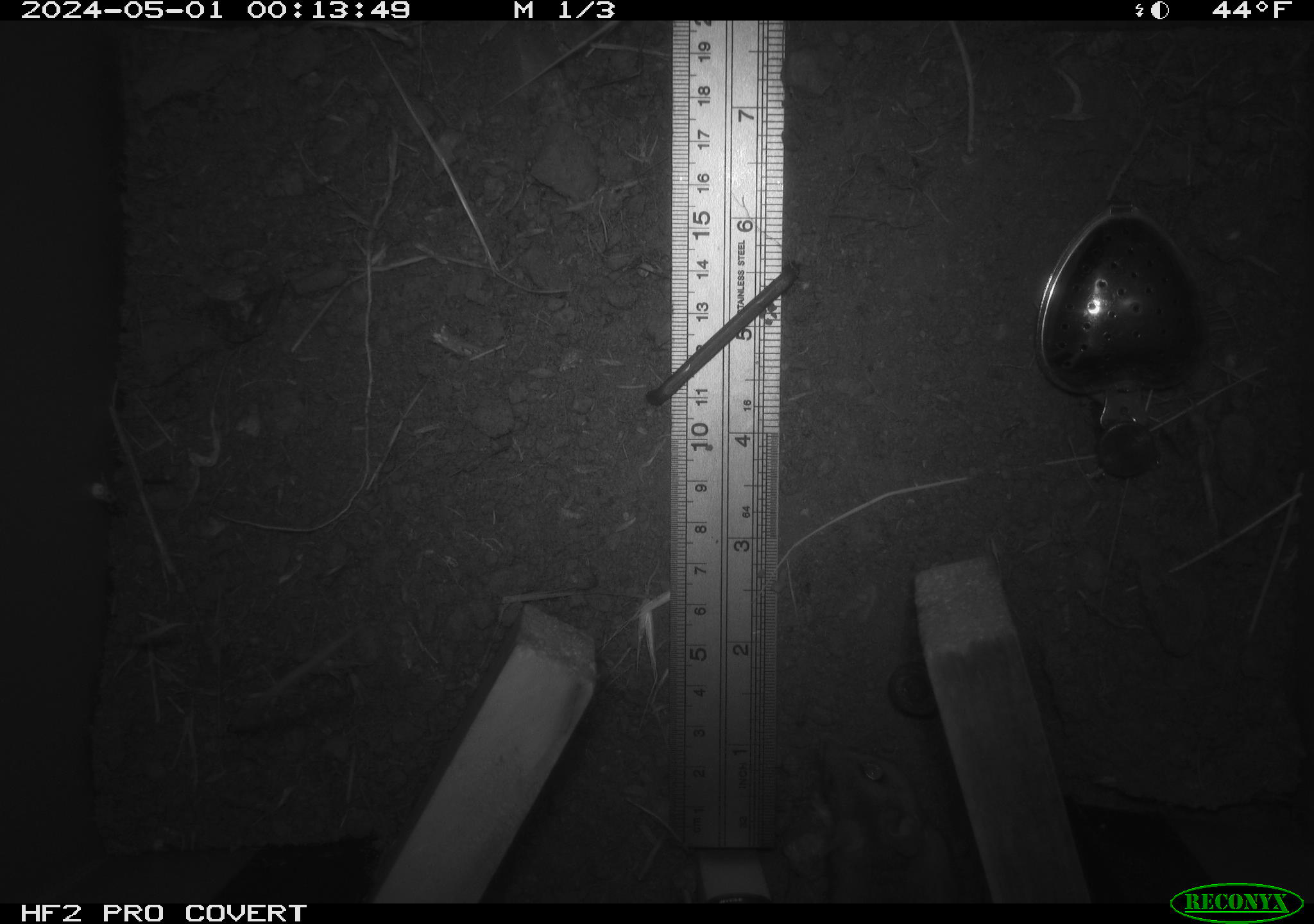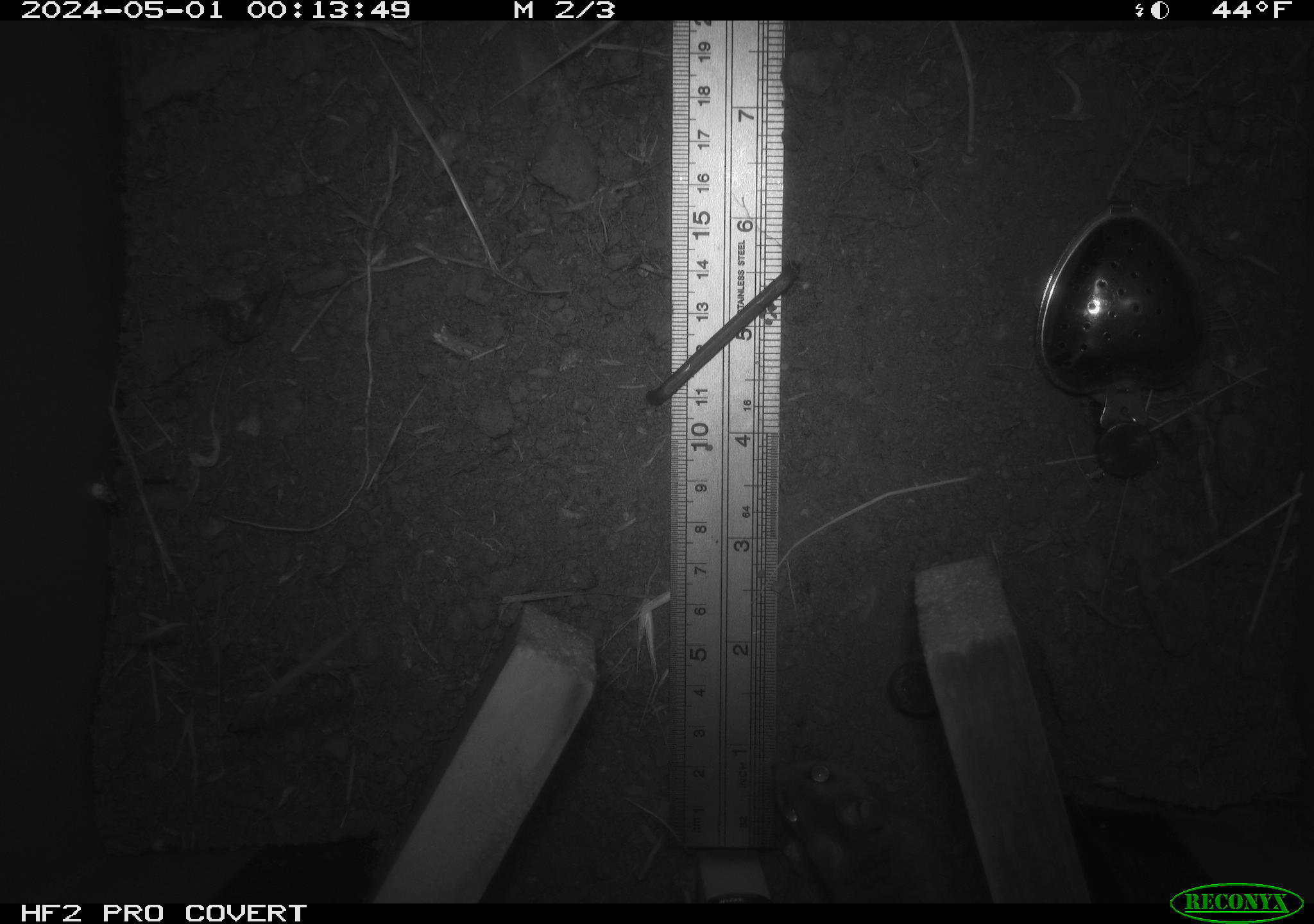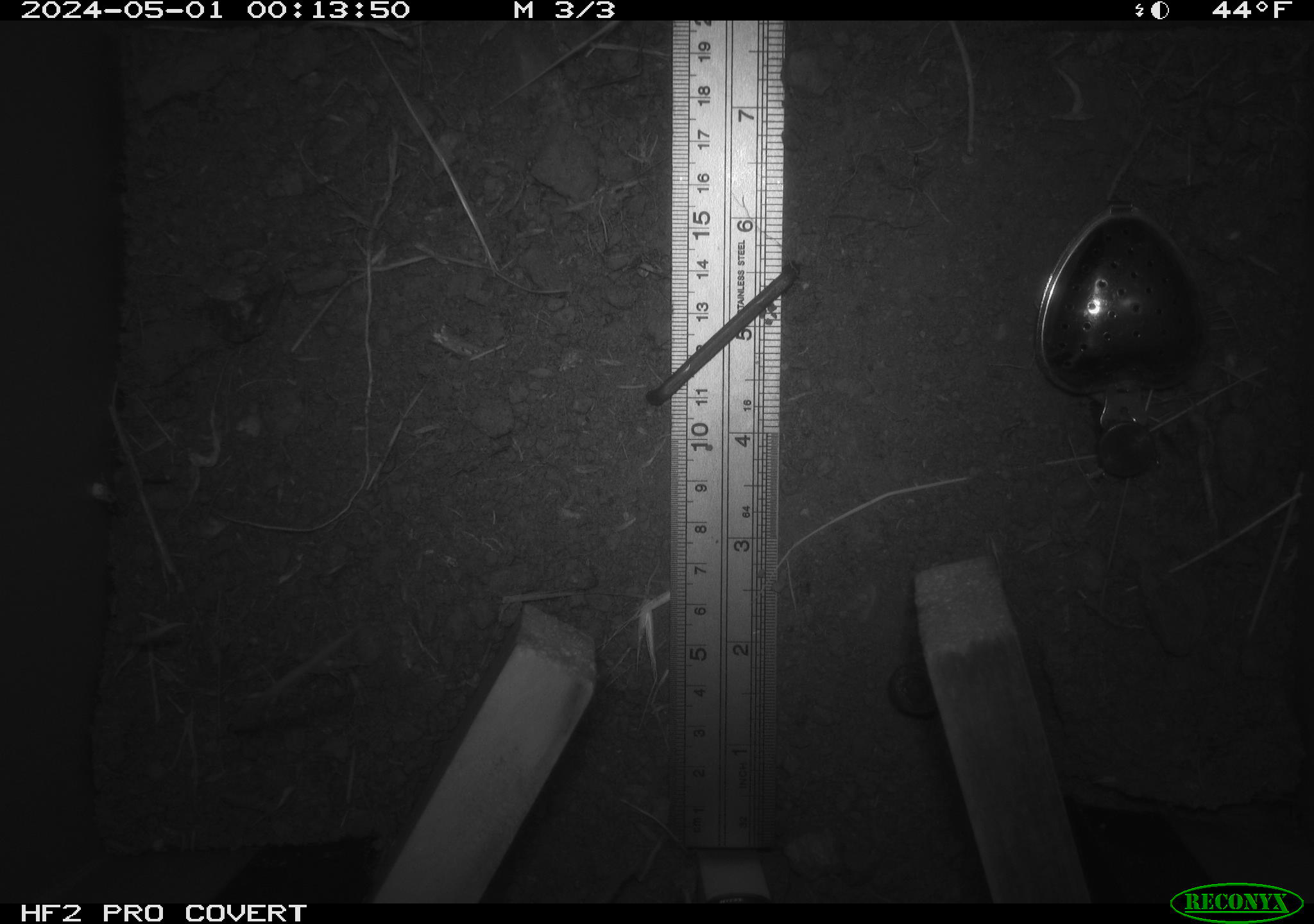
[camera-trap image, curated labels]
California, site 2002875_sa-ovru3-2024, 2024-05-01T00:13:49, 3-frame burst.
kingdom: Animalia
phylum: Chordata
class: Mammalia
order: Rodentia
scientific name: Rodentia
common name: rodent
Rodent (Rodentia).